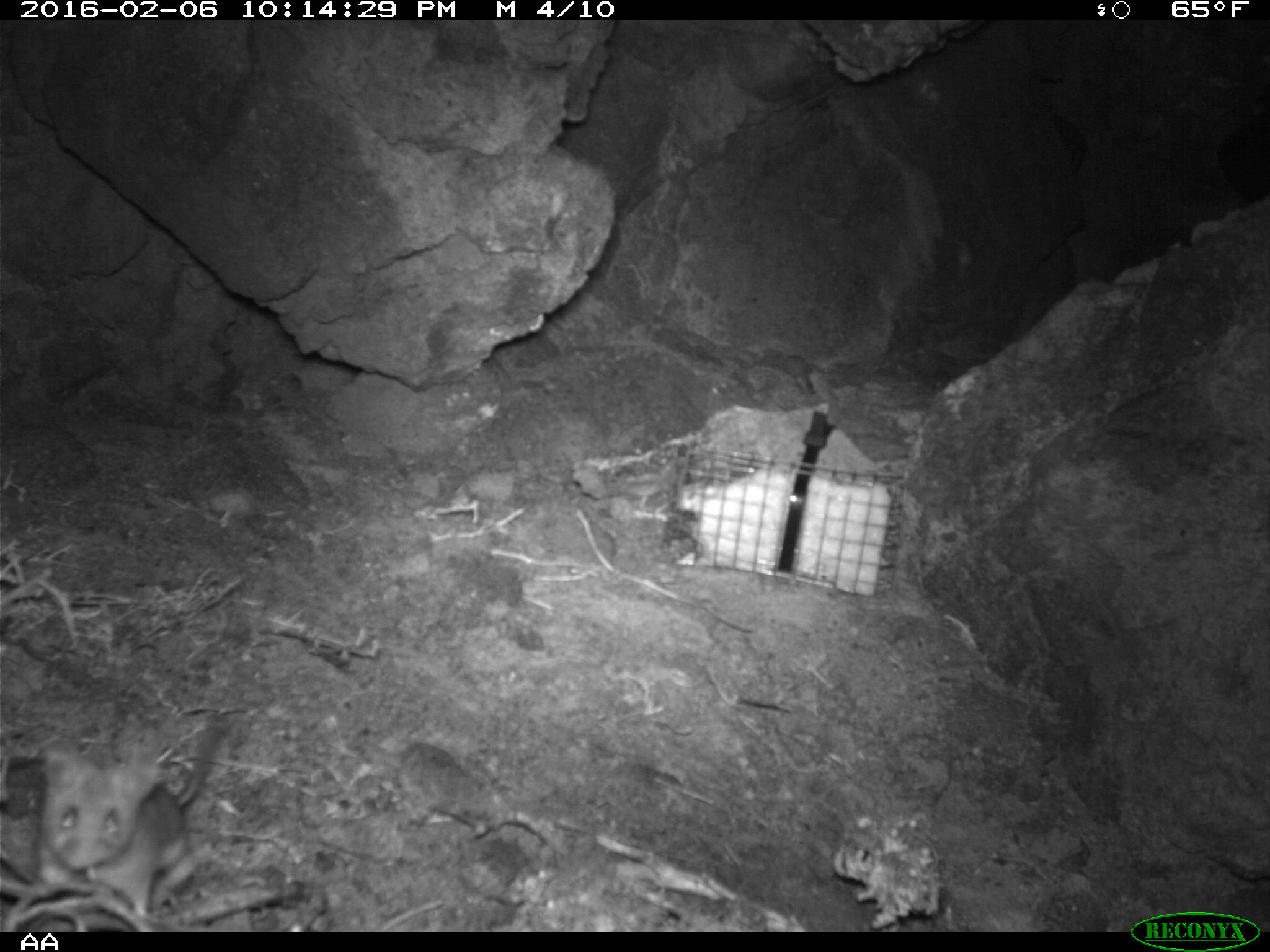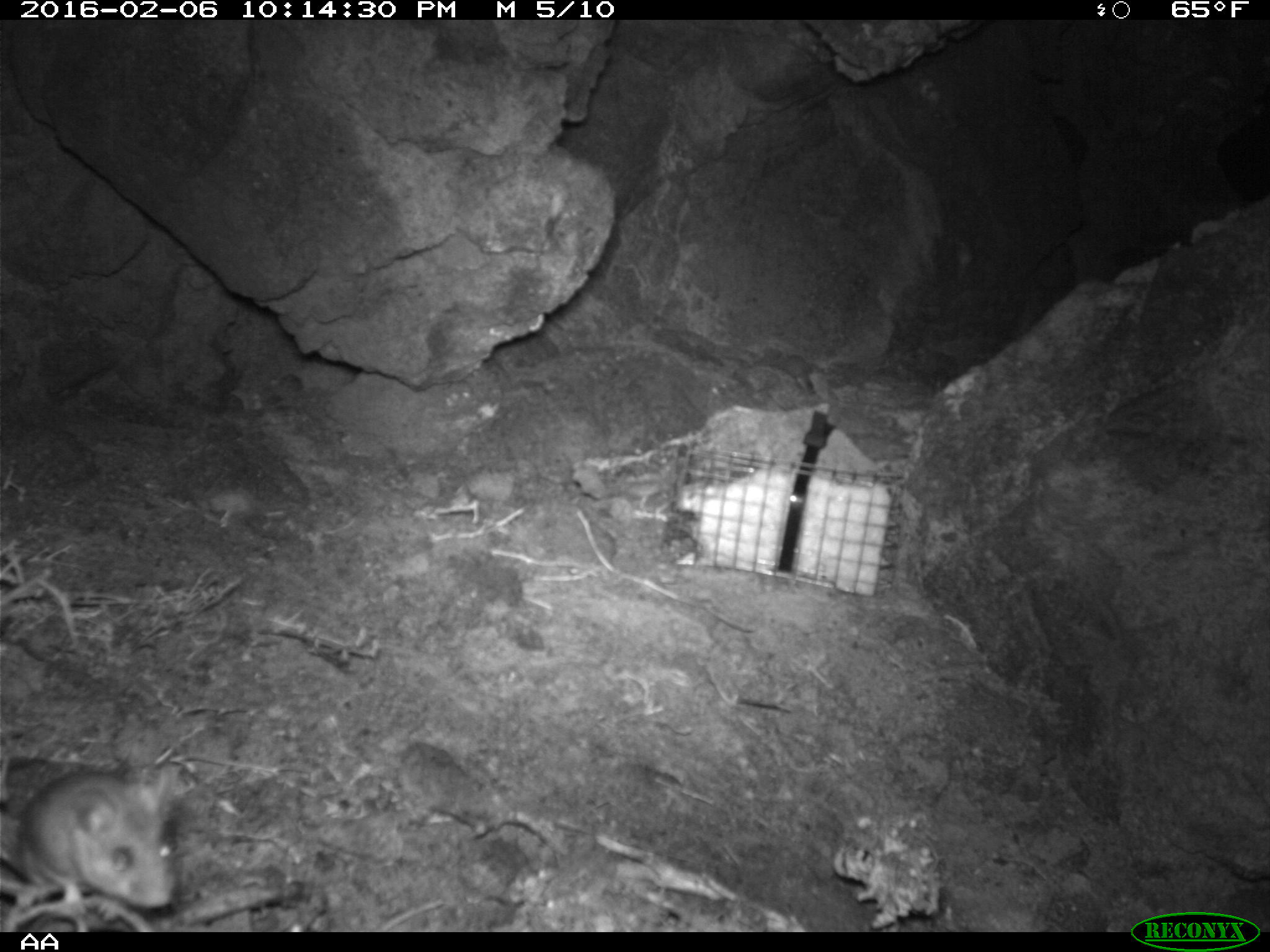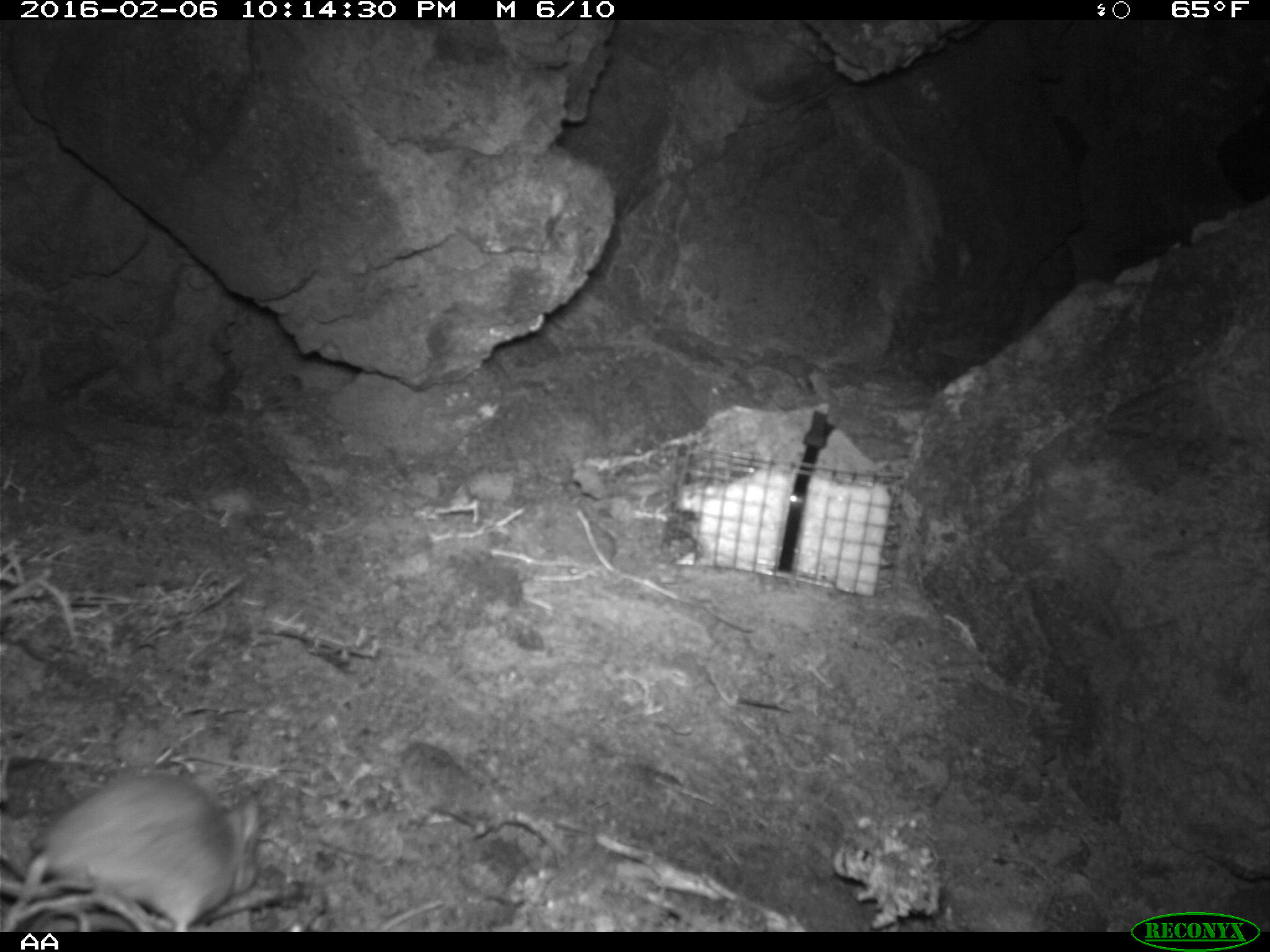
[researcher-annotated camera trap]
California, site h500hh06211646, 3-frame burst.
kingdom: Animalia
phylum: Chordata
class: Mammalia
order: Rodentia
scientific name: Rodentia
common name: rodent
Rodent (Rodentia).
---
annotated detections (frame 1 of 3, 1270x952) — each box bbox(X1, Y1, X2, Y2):
rodent: bbox(0, 708, 228, 931)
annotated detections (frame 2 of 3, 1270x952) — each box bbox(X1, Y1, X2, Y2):
rodent: bbox(0, 771, 174, 921)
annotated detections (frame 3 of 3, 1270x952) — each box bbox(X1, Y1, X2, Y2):
rodent: bbox(12, 771, 264, 930)